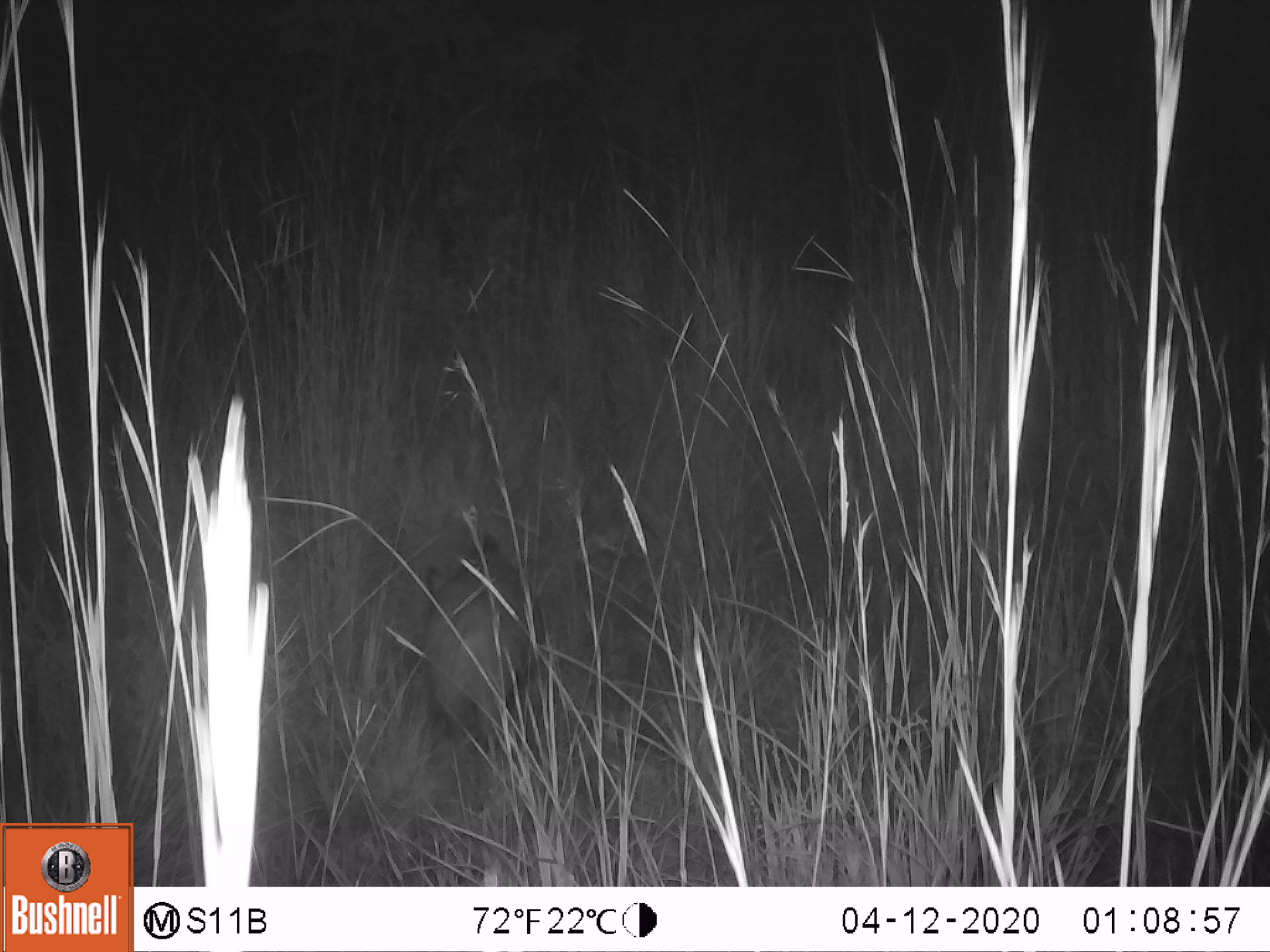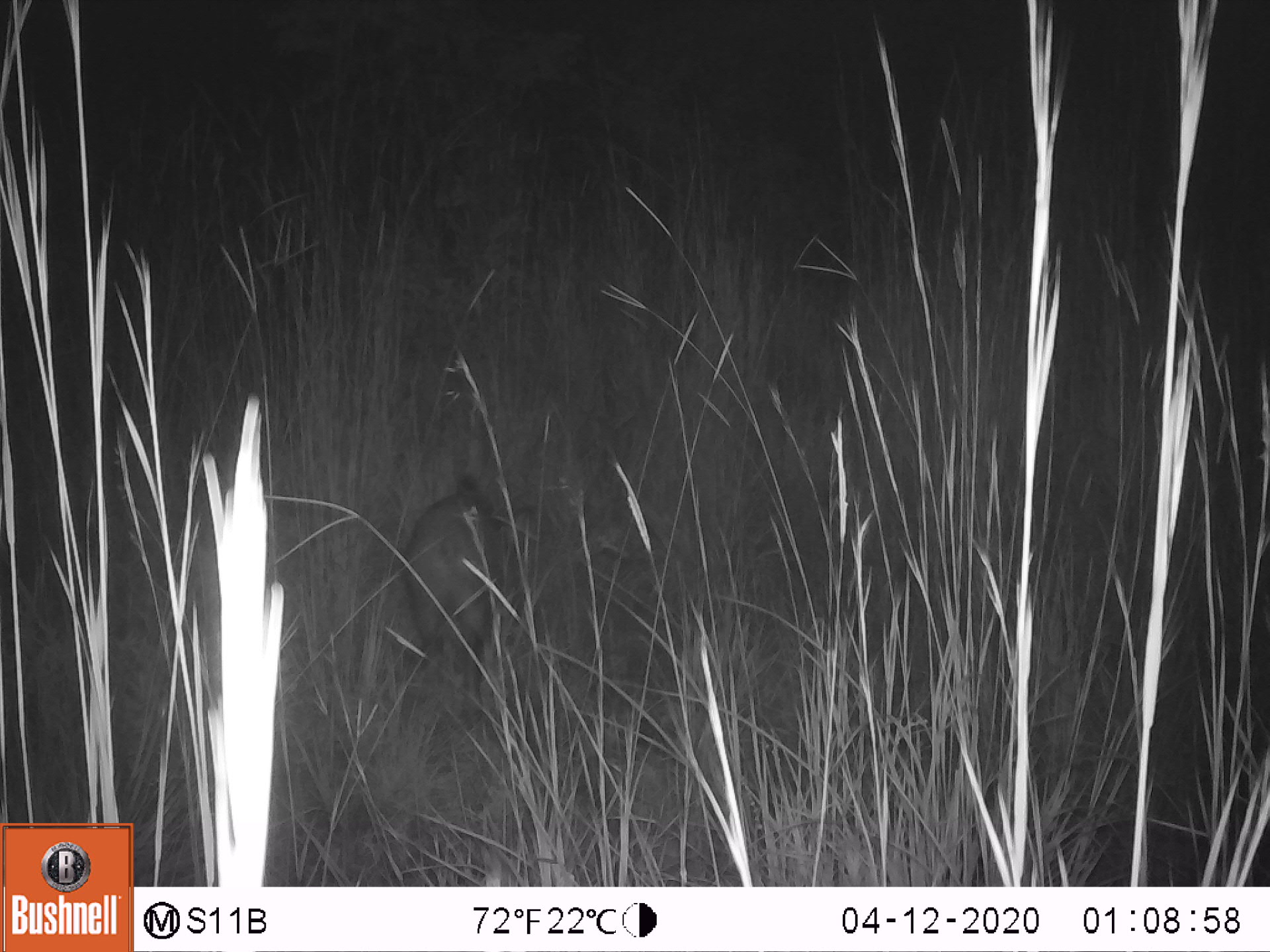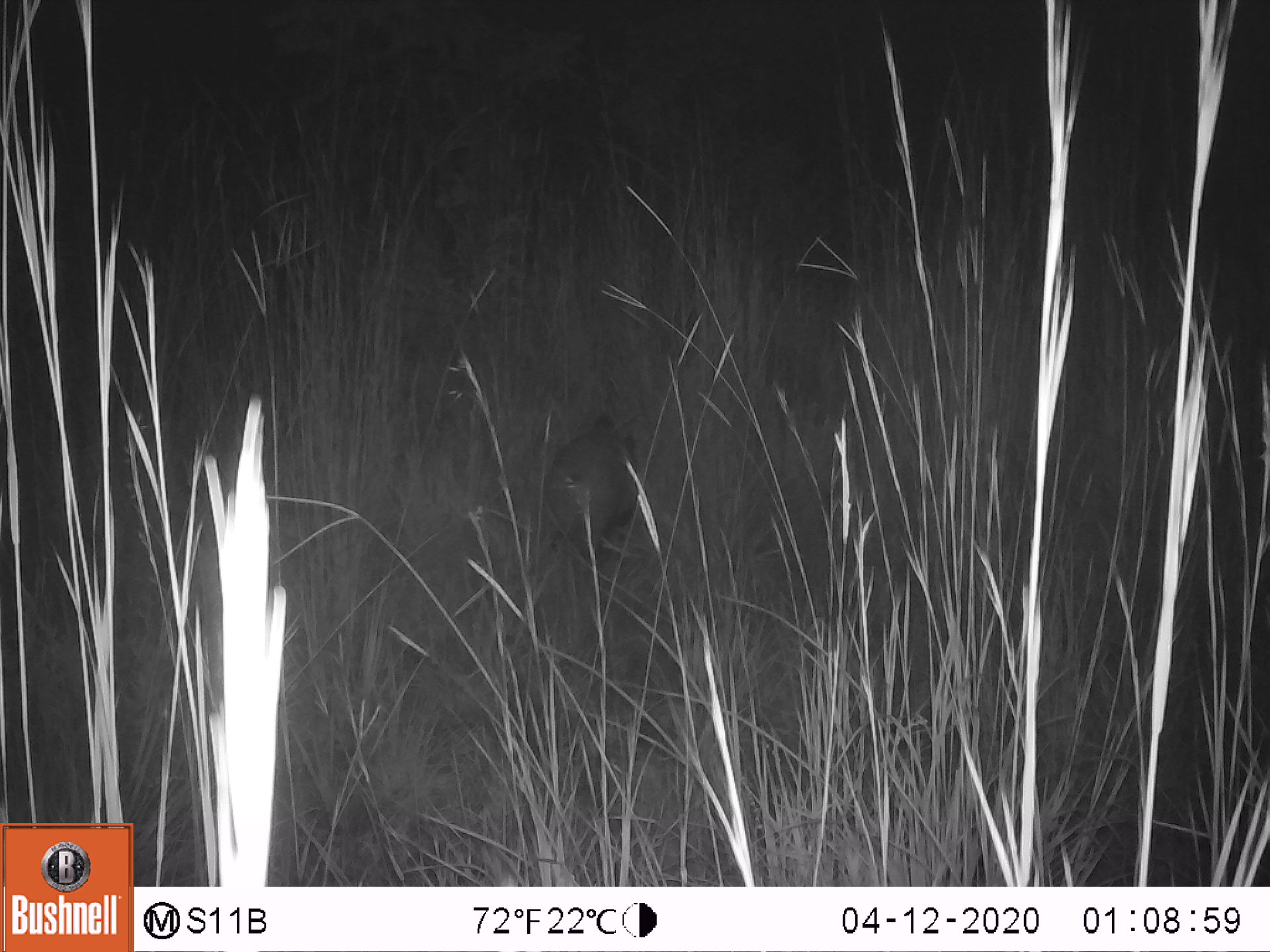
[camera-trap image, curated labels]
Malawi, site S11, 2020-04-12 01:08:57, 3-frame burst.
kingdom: Animalia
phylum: Chordata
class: Mammalia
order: Artiodactyla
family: Suidae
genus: Potamochoerus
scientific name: Potamochoerus larvatus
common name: bushpig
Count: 1.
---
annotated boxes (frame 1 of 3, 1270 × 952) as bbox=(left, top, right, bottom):
bushpig: bbox=(419, 536, 531, 740)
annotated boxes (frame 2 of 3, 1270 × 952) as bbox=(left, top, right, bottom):
bushpig: bbox=(405, 477, 519, 714)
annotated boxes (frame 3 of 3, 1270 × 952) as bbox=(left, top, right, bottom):
bushpig: bbox=(544, 400, 645, 580)